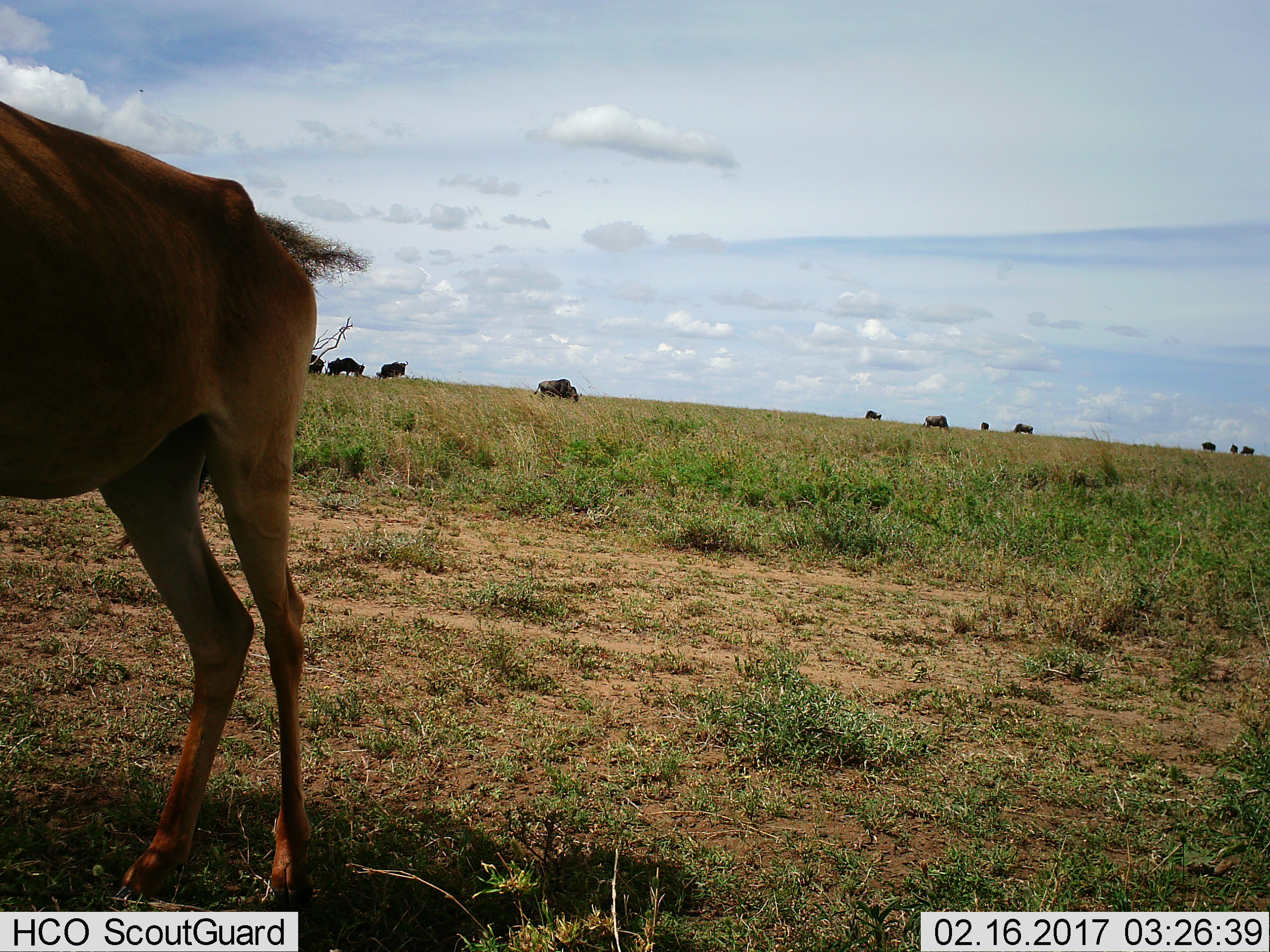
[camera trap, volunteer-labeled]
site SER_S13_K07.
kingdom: Animalia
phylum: Chordata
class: Mammalia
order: Artiodactyla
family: Bovidae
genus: Connochaetes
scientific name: Connochaetes taurinus taurinus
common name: blue wildebeest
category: wildebeestblue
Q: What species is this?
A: Wildebeestblue (blue wildebeest) (Connochaetes taurinus taurinus).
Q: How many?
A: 11-50.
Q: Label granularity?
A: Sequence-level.